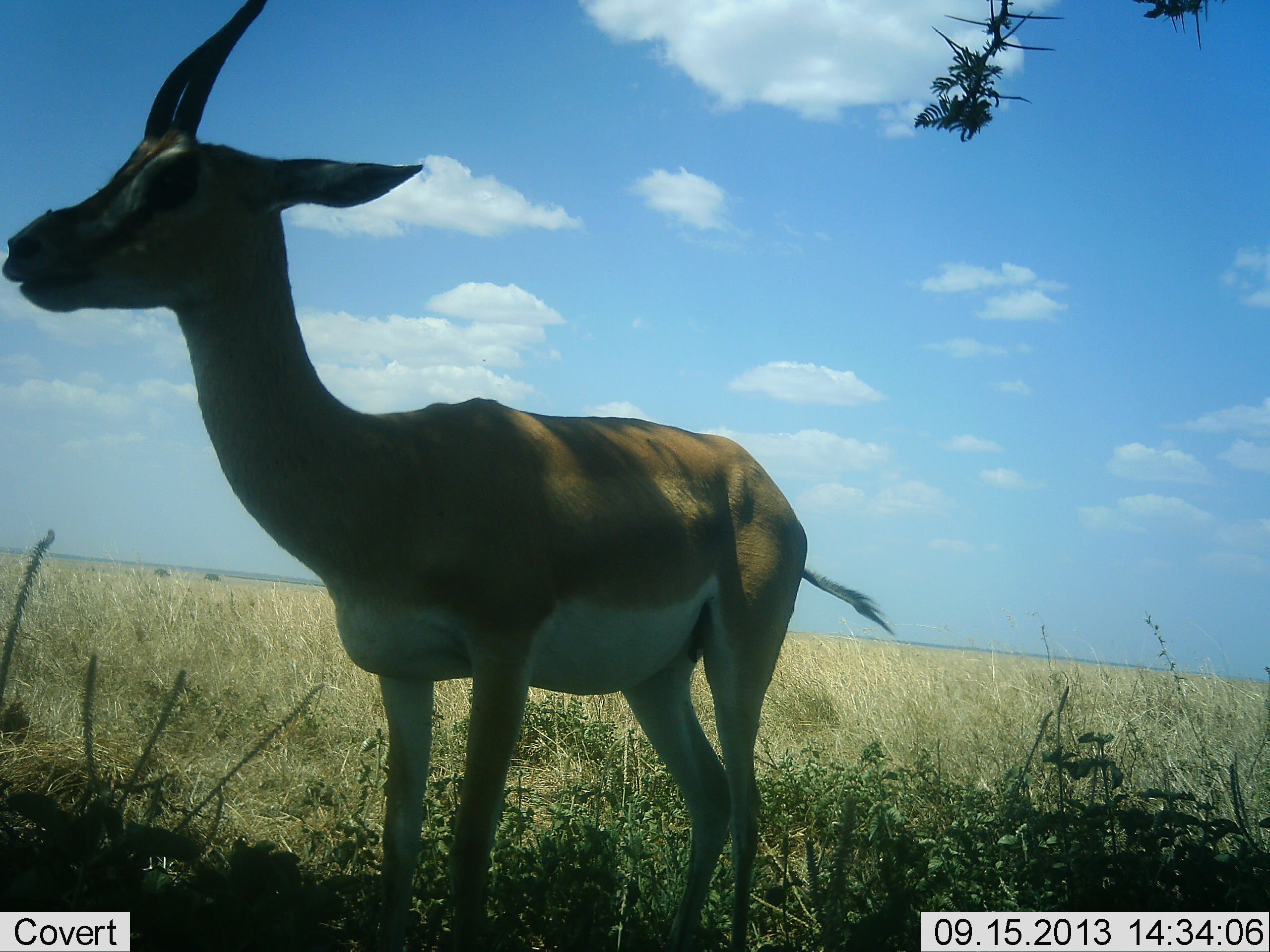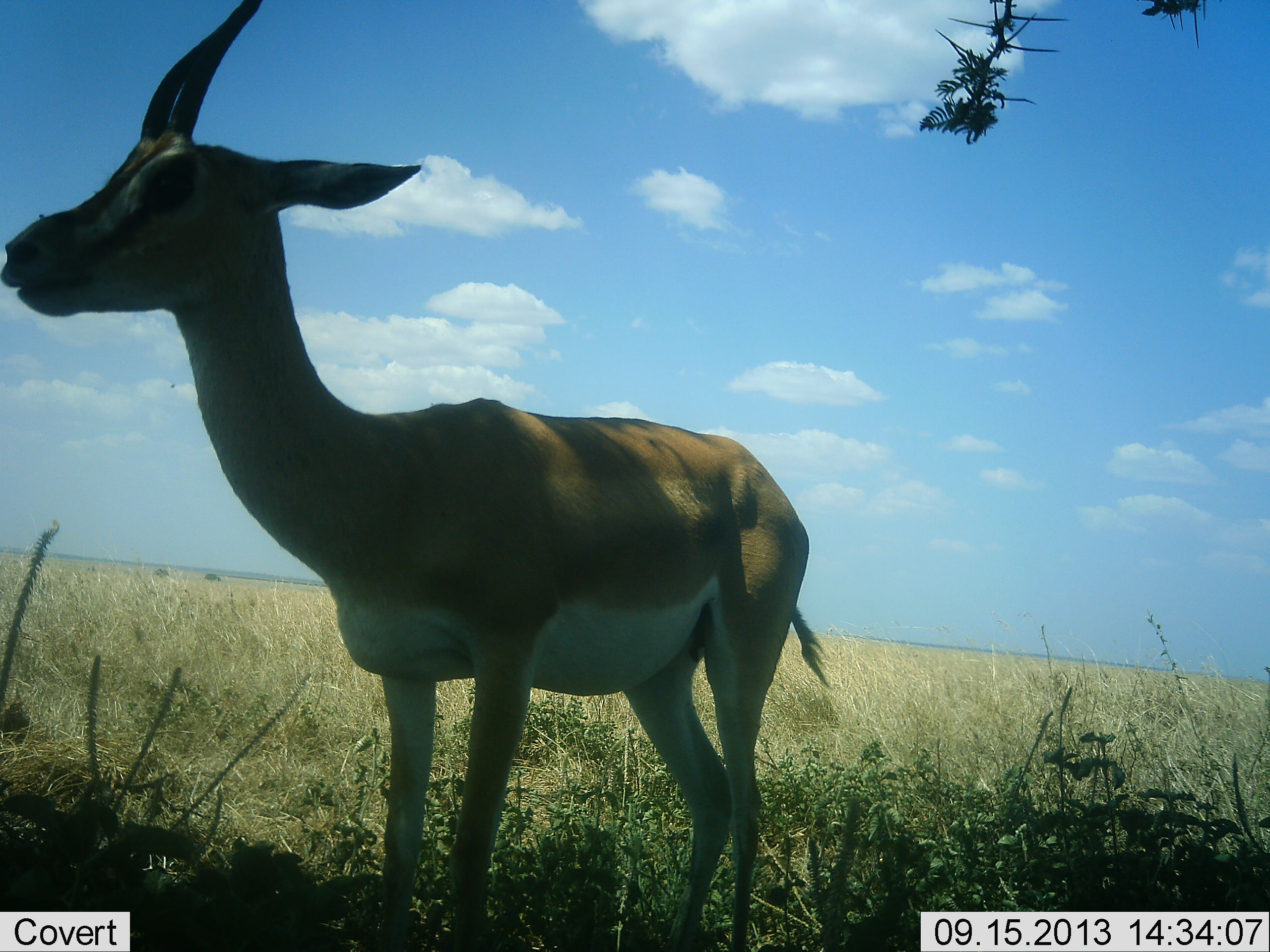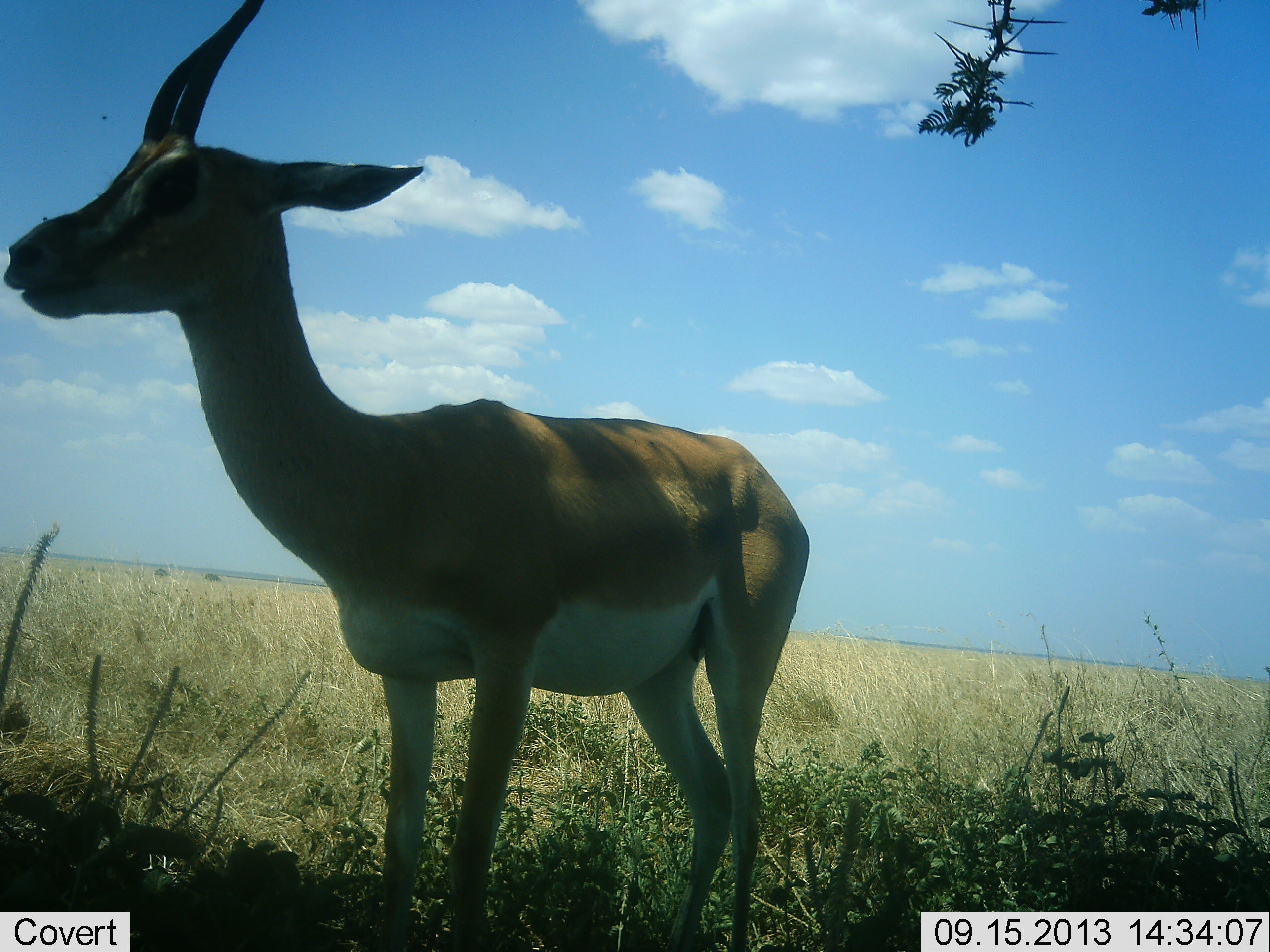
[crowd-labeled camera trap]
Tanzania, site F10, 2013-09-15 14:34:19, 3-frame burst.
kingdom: Animalia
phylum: Chordata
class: Mammalia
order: Artiodactyla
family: Bovidae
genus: Nanger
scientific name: Nanger granti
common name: grant's gazelle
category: gazellegrants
Gazellegrants (grant's gazelle) (Nanger granti), count 1. Behavior (volunteer vote fractions): standing 100%, resting 10%, moving 0%, interacting 0%. Young present (vote fraction): 10%. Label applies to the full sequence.